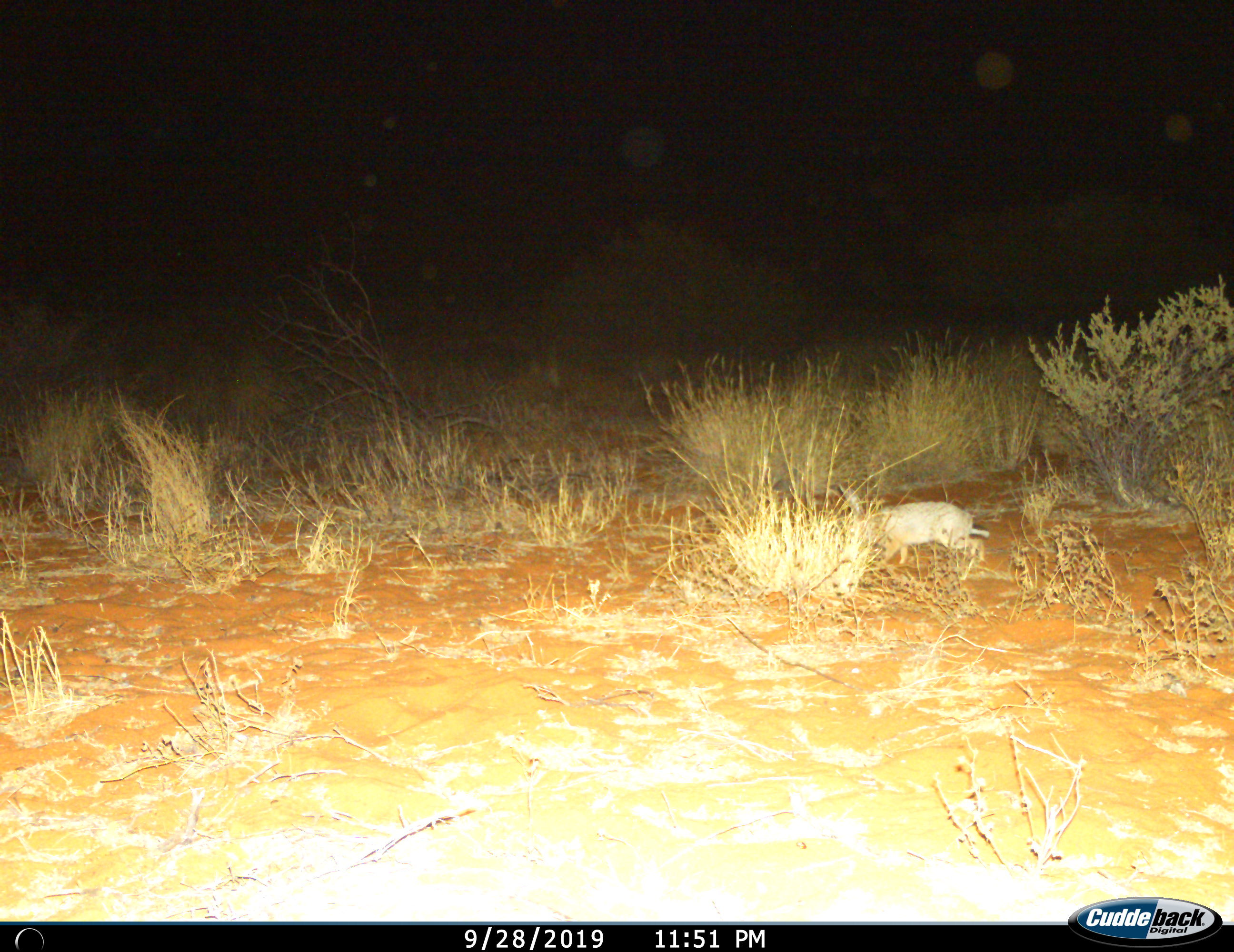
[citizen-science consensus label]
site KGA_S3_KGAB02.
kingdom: Animalia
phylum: Chordata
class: Mammalia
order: Lagomorpha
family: Leporidae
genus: Lepus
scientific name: Lepus capensis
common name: cape hare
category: harecape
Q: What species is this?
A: Harecape (cape hare) (Lepus capensis).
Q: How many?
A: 1.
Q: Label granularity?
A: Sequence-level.